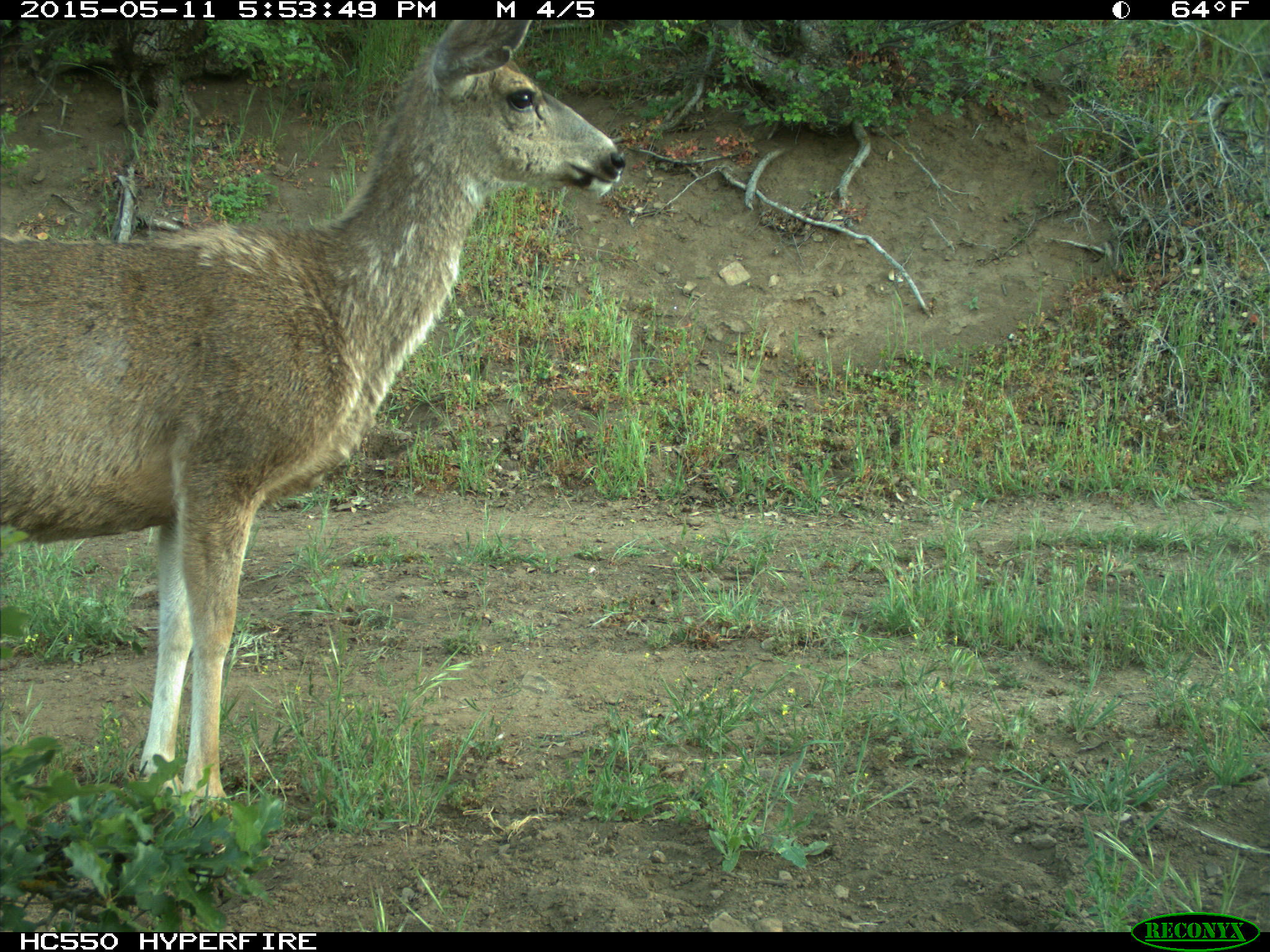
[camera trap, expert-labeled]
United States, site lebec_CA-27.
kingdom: Animalia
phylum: Chordata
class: Mammalia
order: Artiodactyla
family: Cervidae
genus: Odocoileus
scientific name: Odocoileus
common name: deer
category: unidentified deer